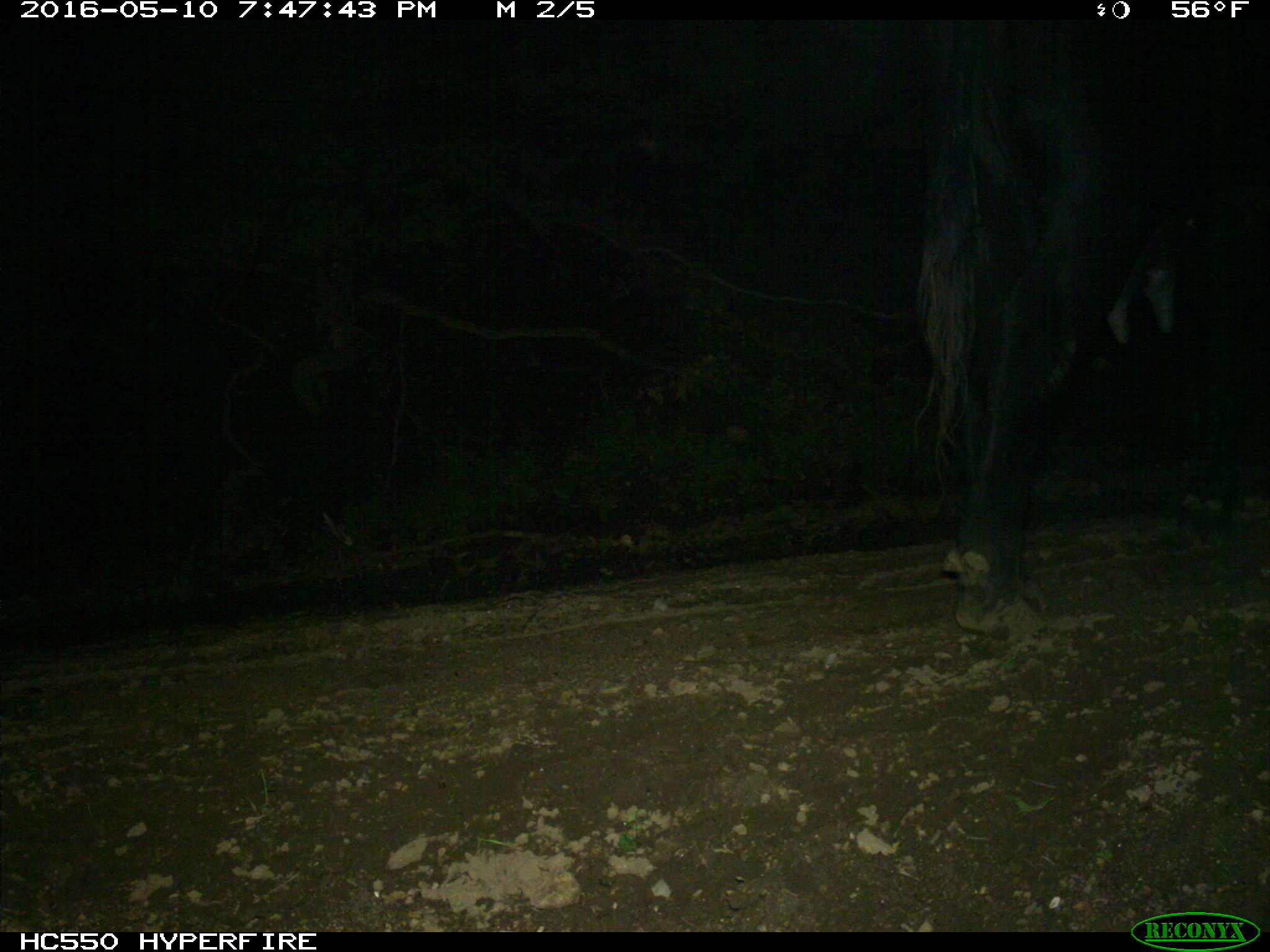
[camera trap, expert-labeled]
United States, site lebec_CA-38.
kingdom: Animalia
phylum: Chordata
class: Mammalia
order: Artiodactyla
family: Bovidae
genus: Bos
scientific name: Bos taurus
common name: domestic cow